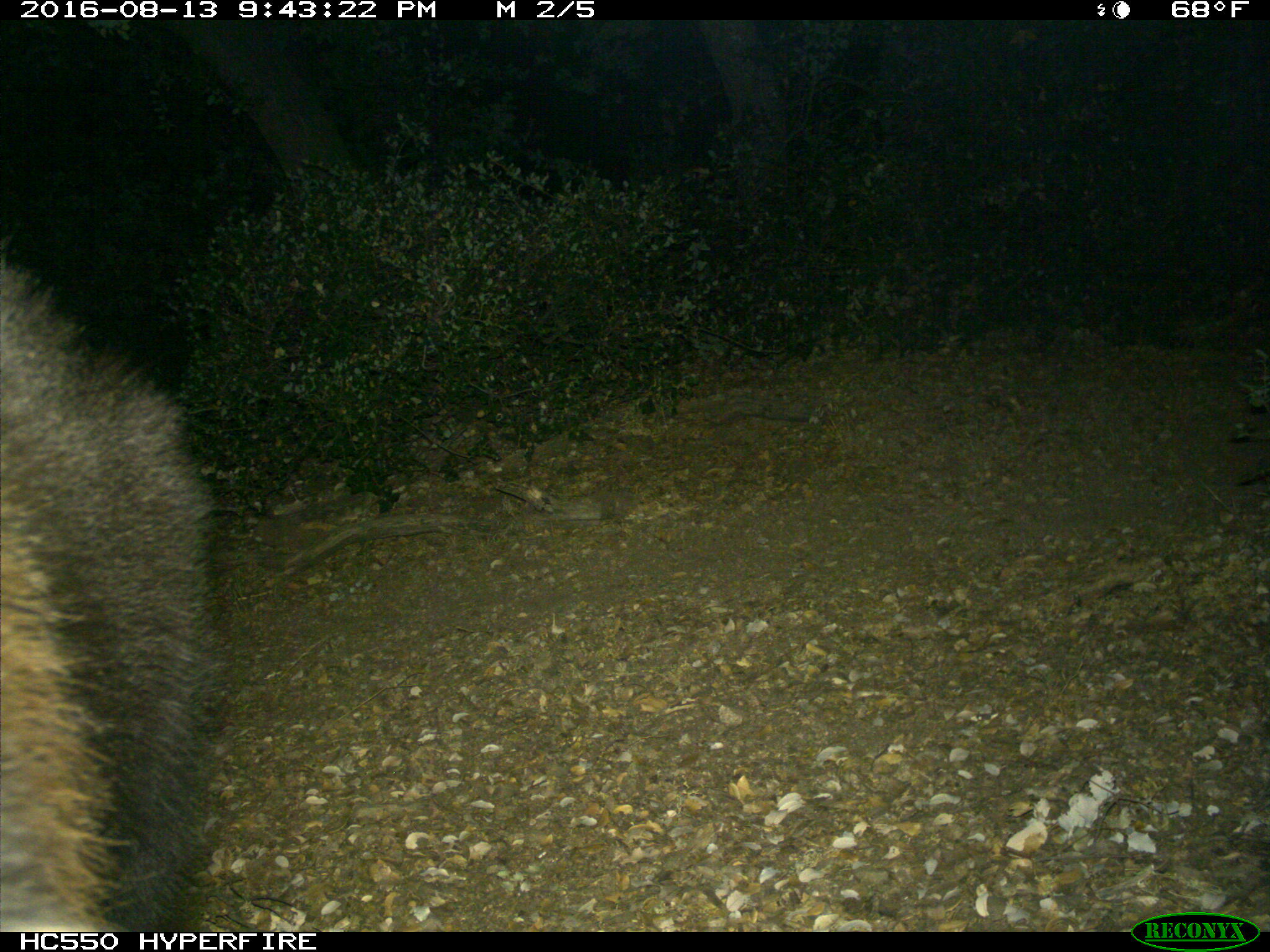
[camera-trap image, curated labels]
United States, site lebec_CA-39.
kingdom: Animalia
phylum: Chordata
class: Mammalia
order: Carnivora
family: Ursidae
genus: Ursus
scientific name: Ursus americanus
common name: american black bear